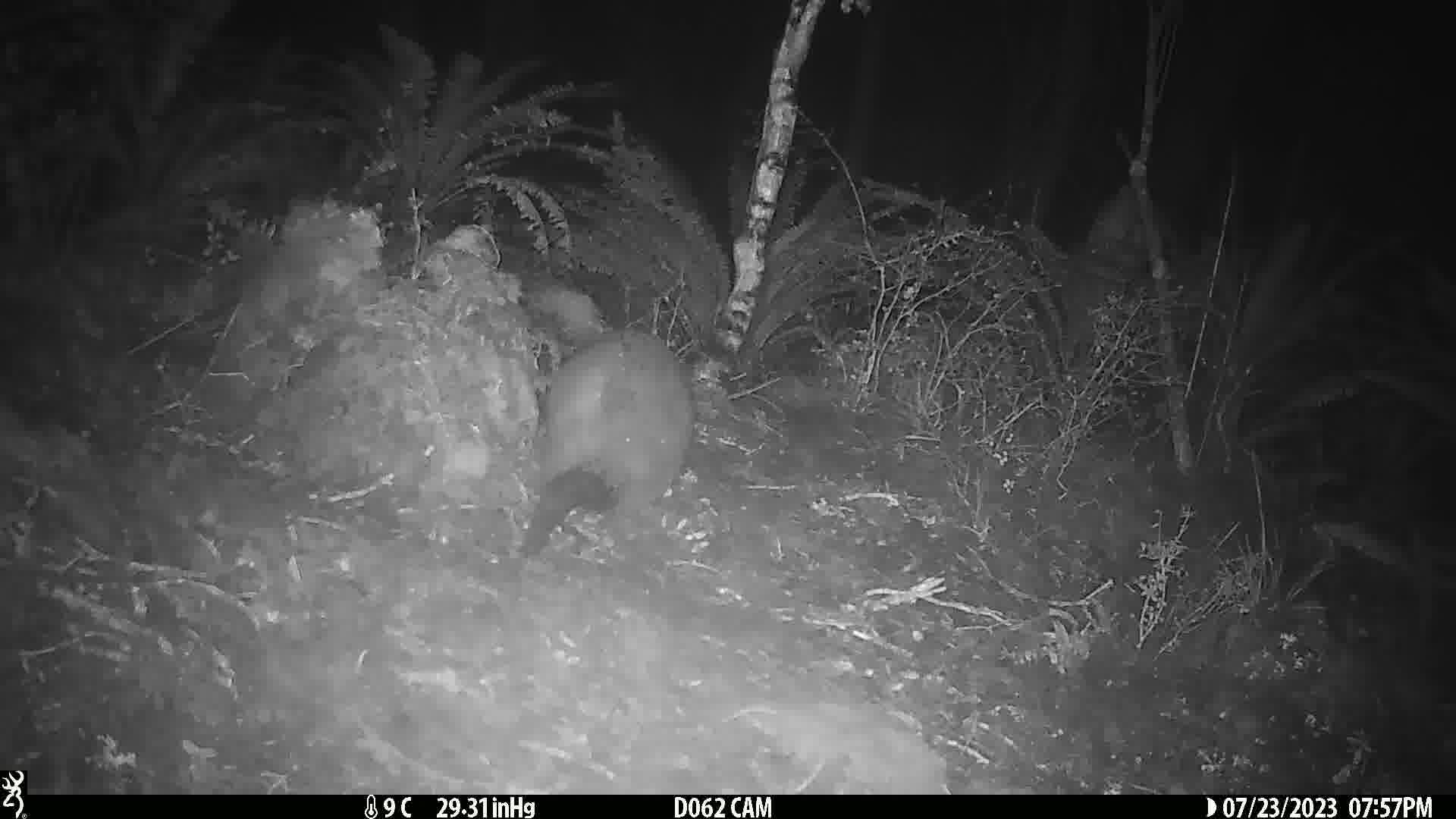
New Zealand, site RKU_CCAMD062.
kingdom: Animalia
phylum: Chordata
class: Mammalia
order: Diprotodontia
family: Phalangeridae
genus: Trichosurus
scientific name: Trichosurus vulpecula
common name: common brushtail possum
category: possum